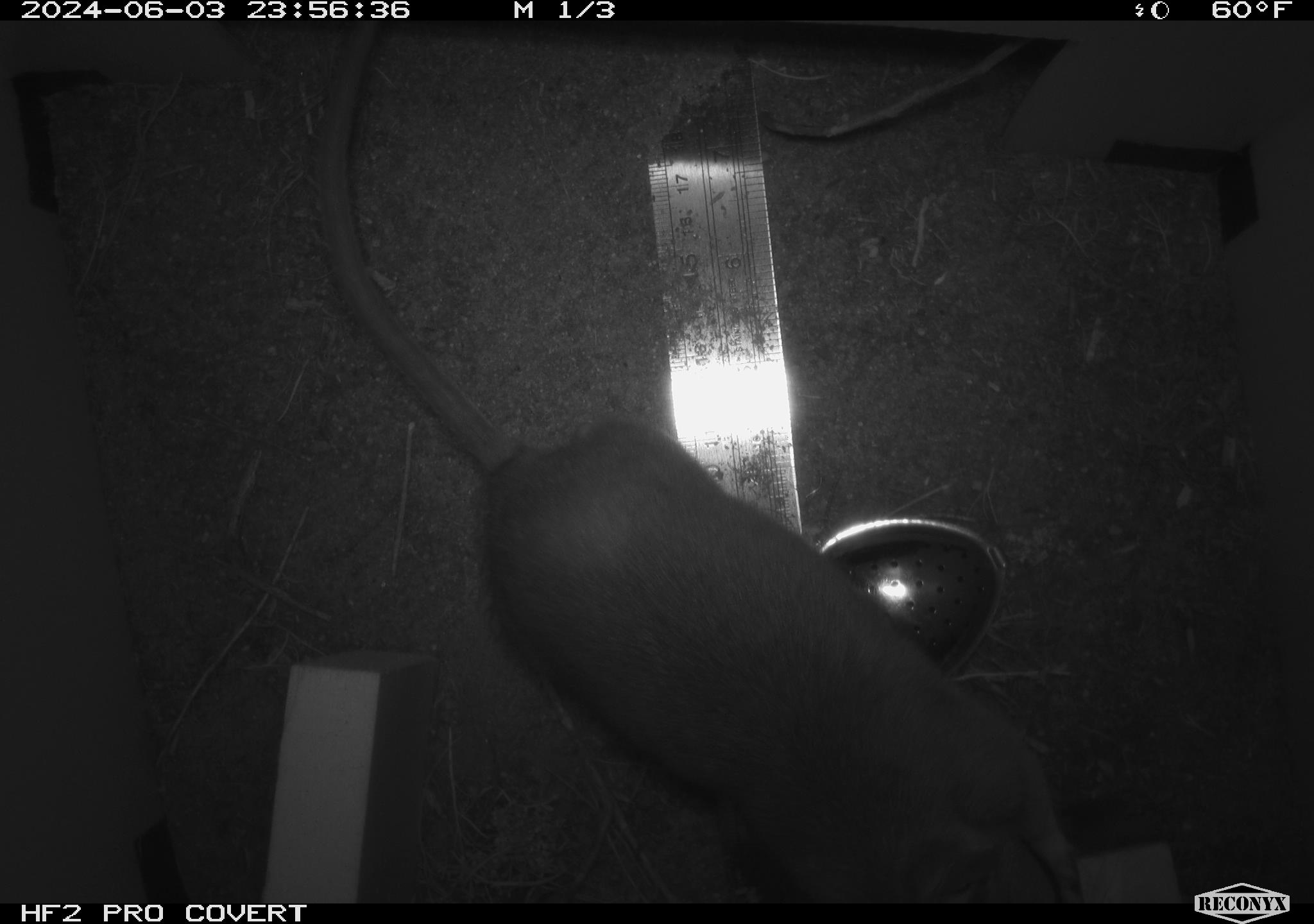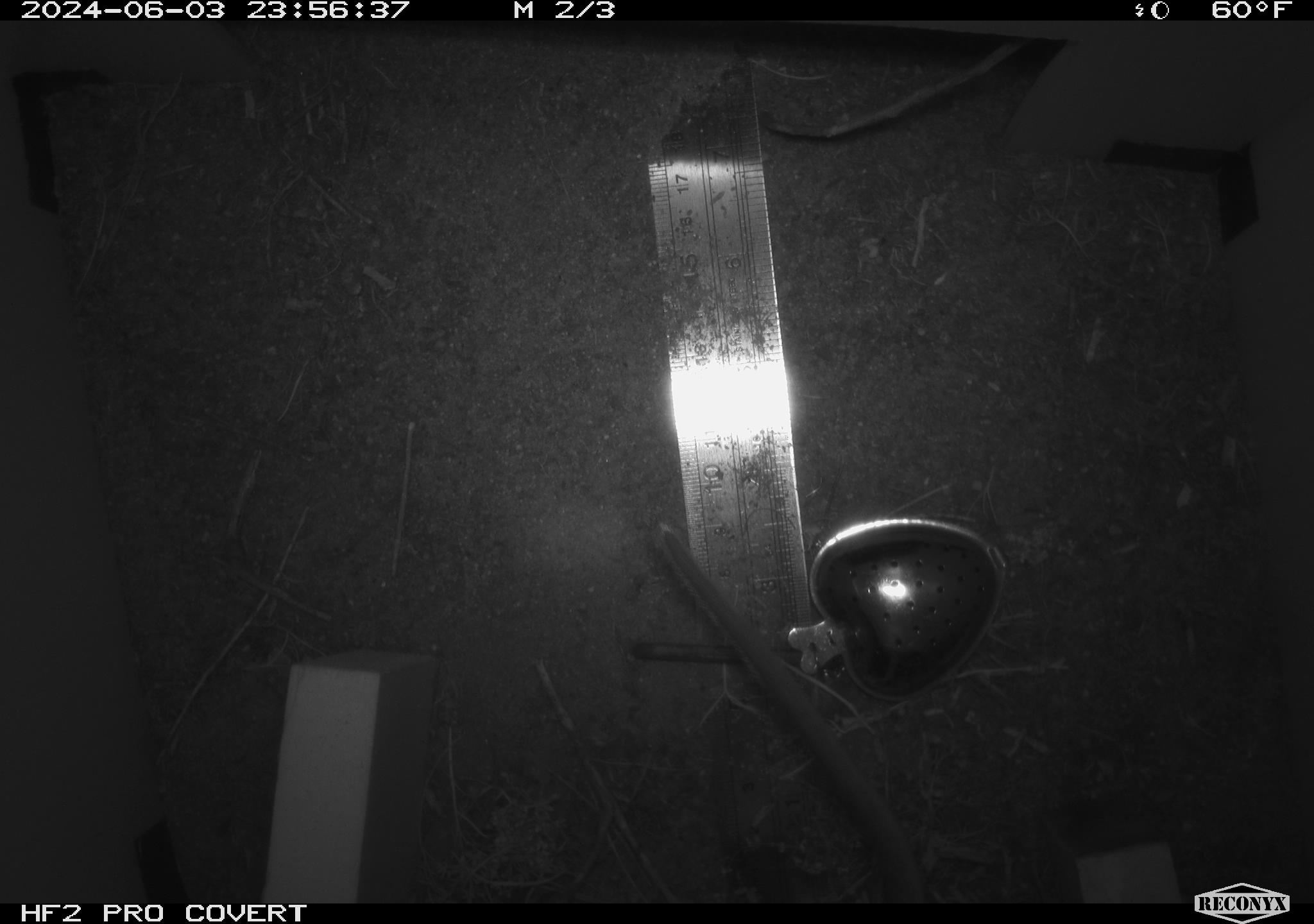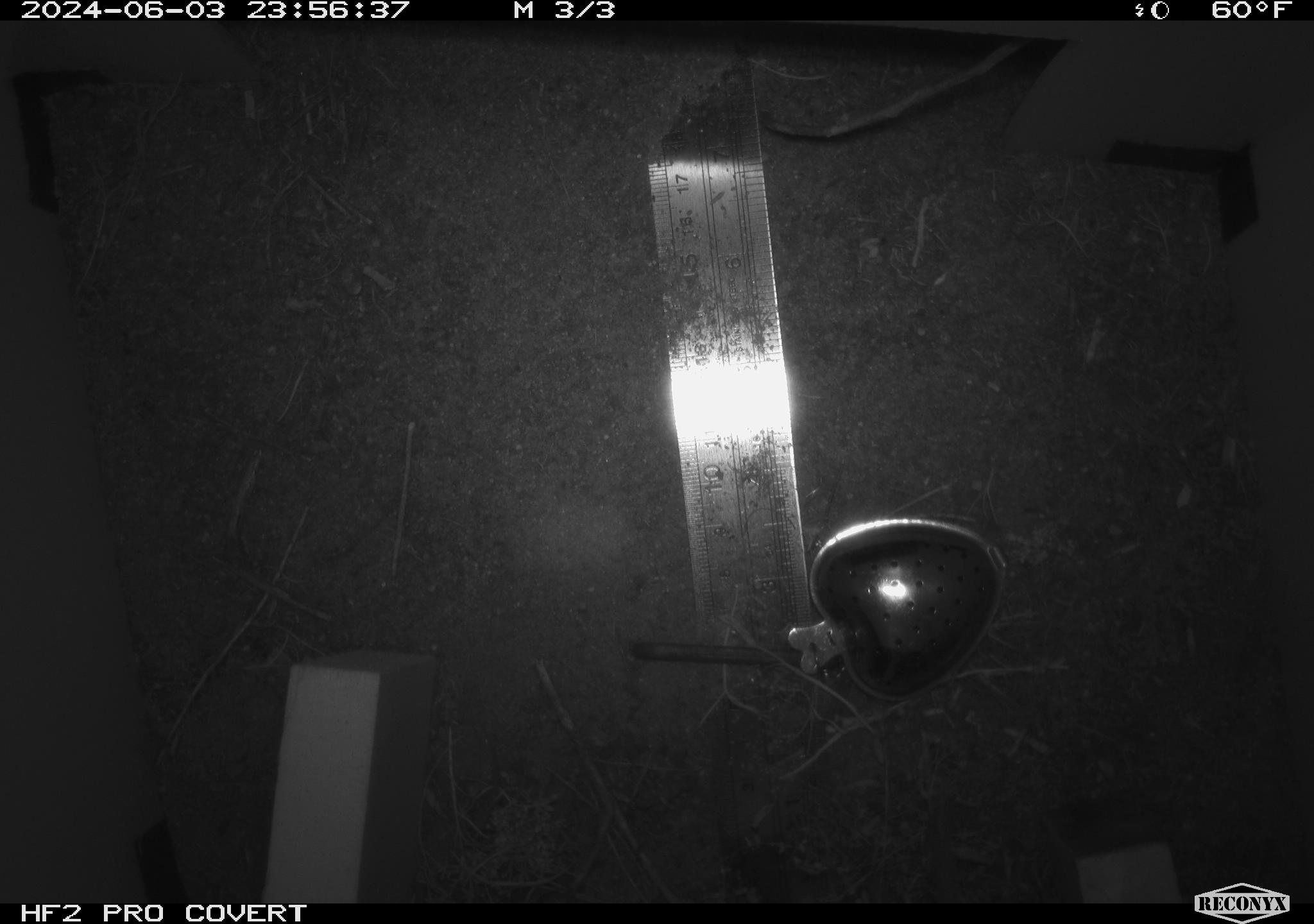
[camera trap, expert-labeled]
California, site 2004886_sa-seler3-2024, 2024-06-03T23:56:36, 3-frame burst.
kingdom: Animalia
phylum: Chordata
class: Mammalia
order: Rodentia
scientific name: Rodentia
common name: woodrat or rat or mouse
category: woodrat or rat or mouse species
Woodrat or rat or mouse species (woodrat or rat or mouse) (Rodentia).